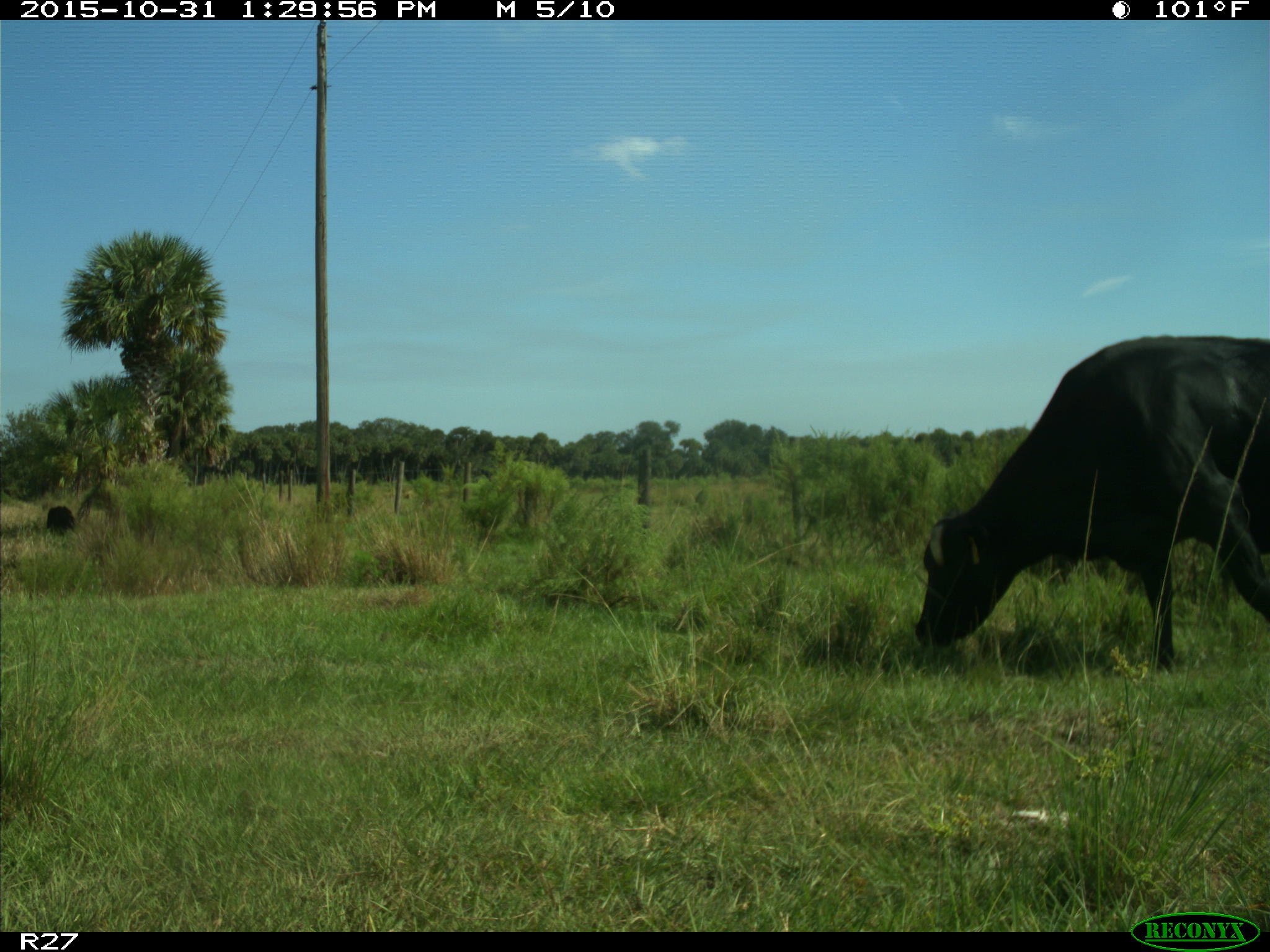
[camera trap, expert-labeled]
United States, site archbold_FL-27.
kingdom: Animalia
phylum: Chordata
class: Mammalia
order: Artiodactyla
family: Bovidae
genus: Bos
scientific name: Bos taurus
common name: domestic cow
Bos taurus (domestic cow).